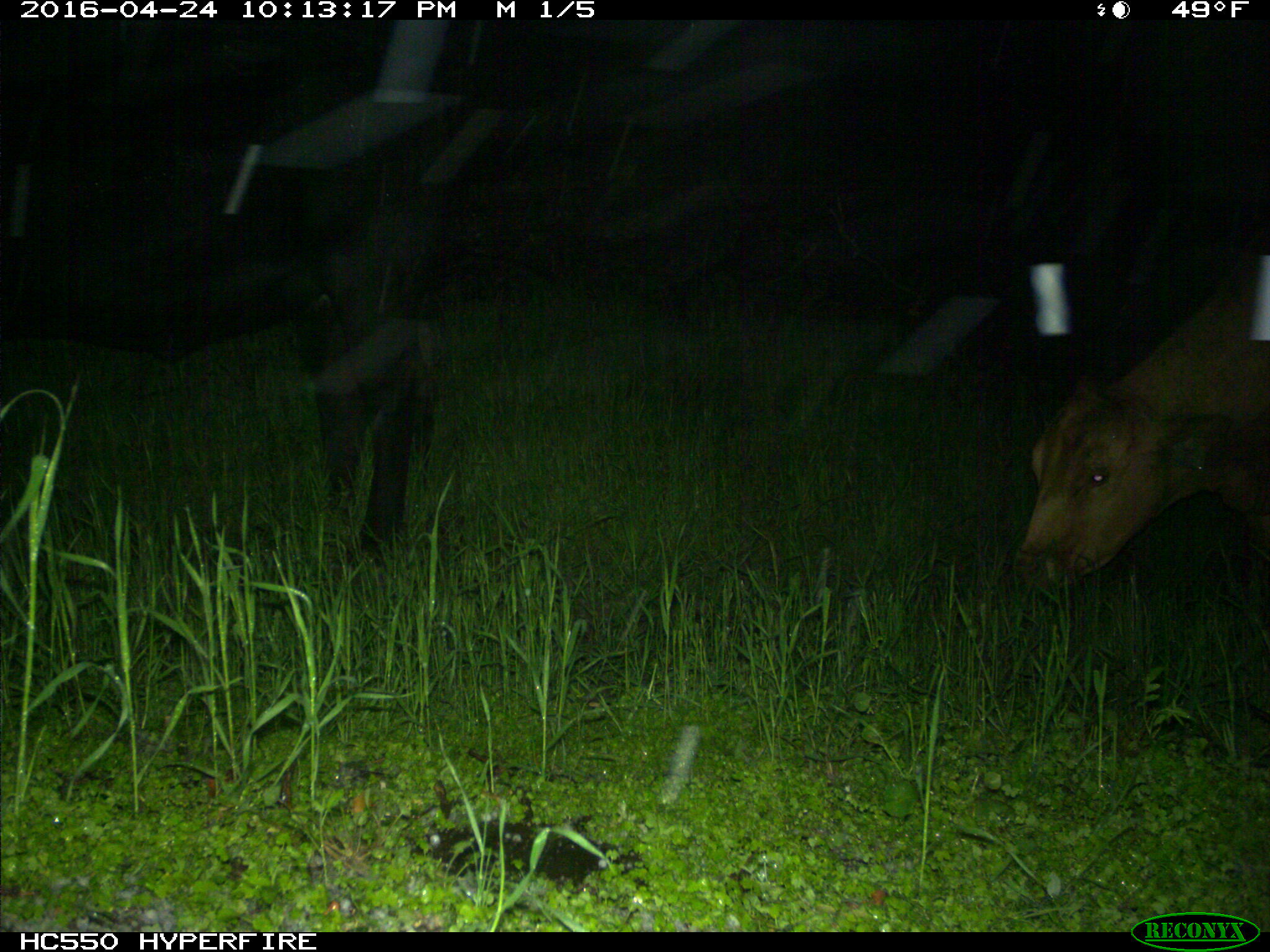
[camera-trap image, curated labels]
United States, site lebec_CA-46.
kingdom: Animalia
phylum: Chordata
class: Mammalia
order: Artiodactyla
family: Bovidae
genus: Bos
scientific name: Bos taurus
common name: domestic cow